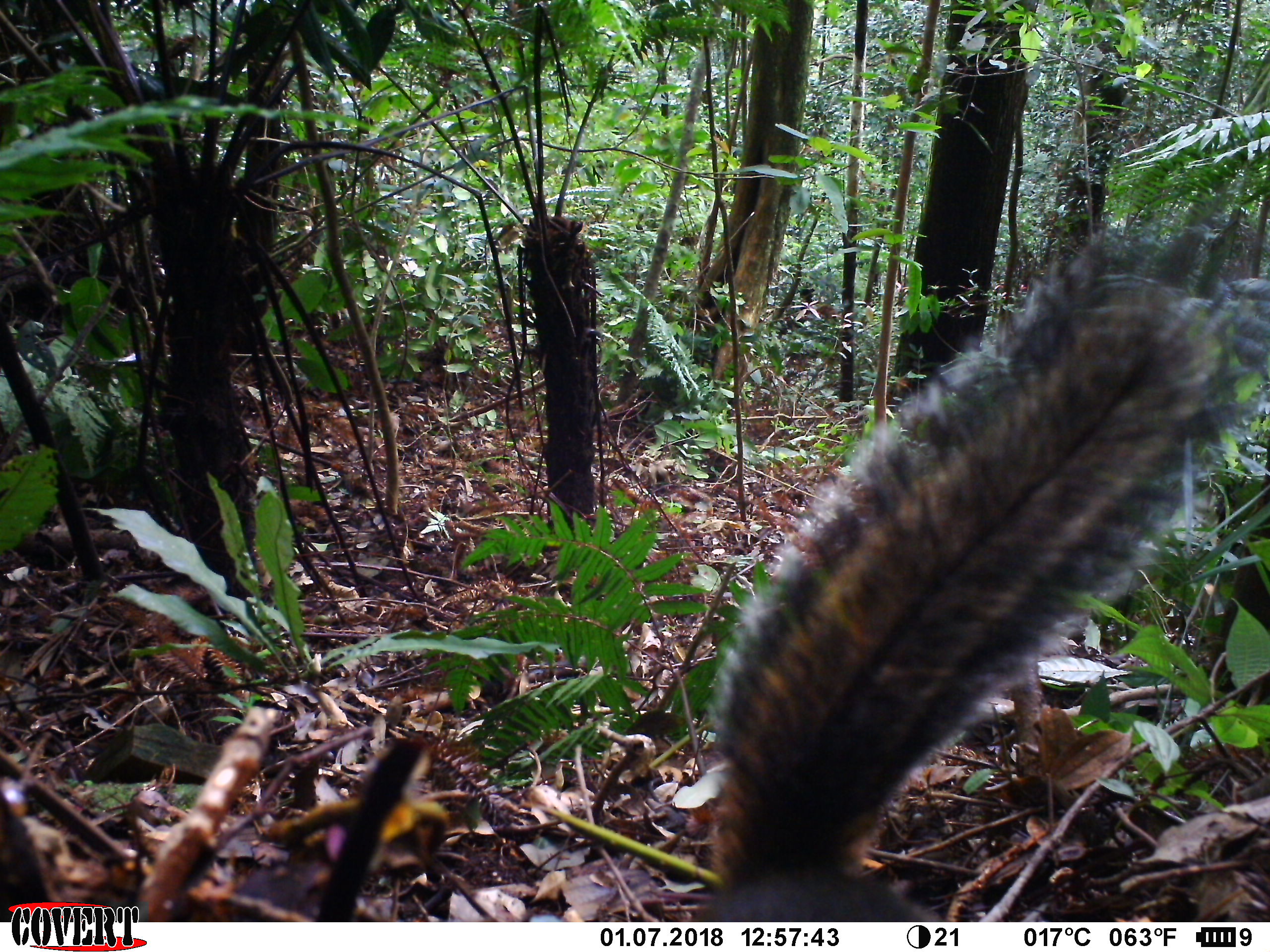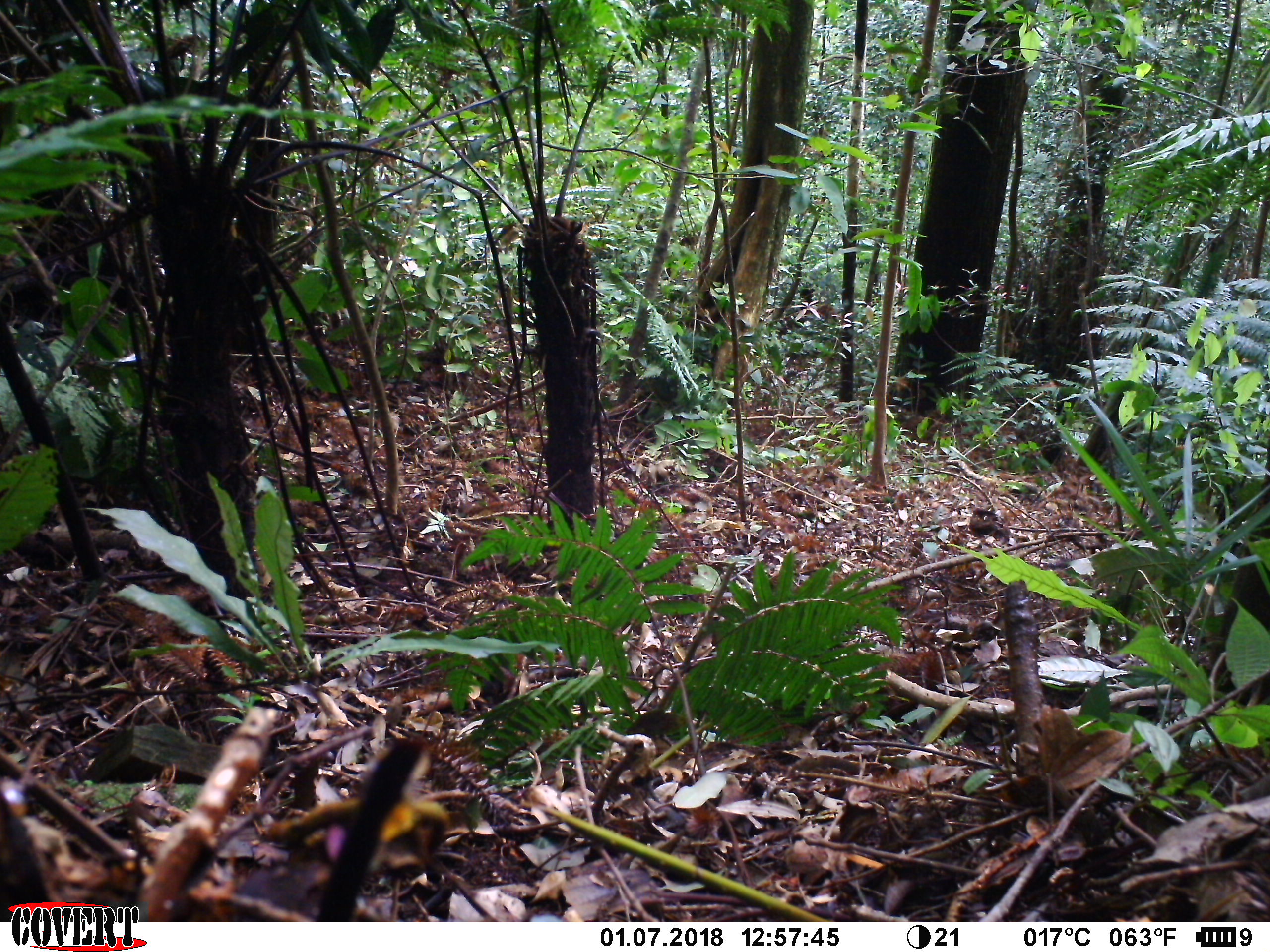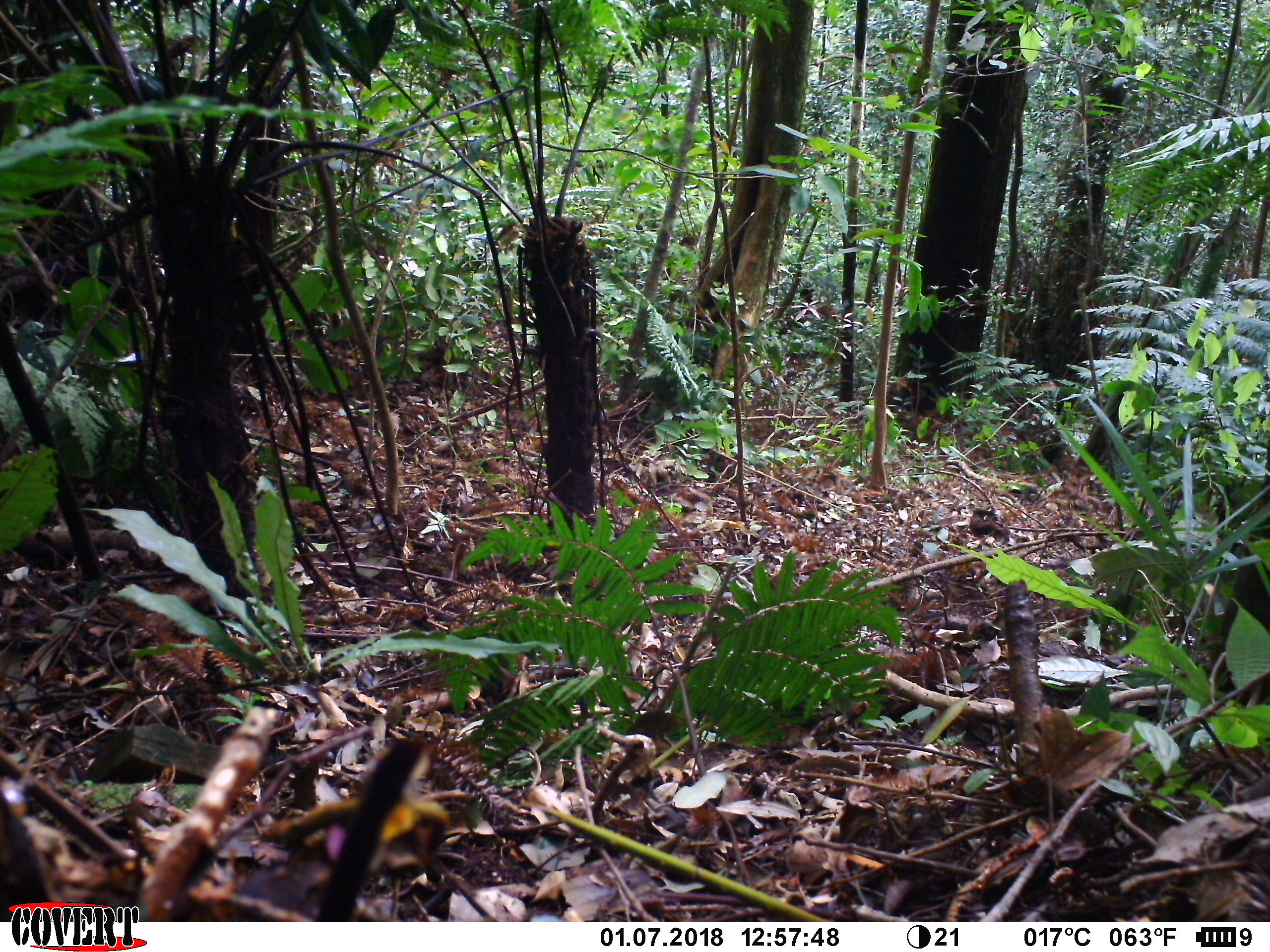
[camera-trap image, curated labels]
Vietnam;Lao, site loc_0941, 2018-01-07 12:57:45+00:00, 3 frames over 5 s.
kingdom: Animalia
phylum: Chordata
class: Mammalia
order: Rodentia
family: Sciuridae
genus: Sciurus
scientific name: Sciurus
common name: squirrel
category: unidentified squirrel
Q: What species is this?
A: Unidentified squirrel (squirrel) (Sciurus).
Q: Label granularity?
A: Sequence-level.